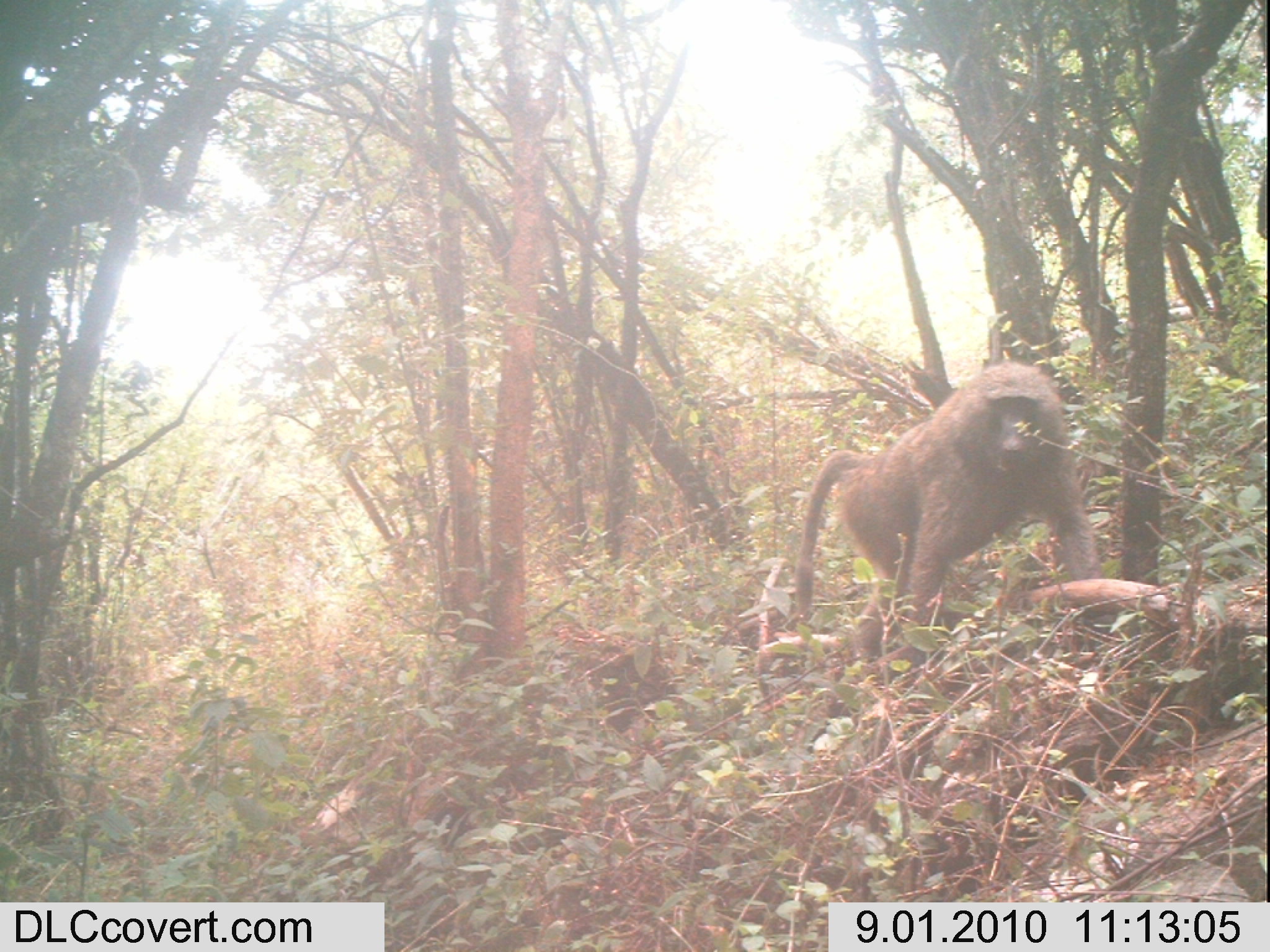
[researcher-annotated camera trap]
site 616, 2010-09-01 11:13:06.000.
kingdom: Animalia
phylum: Chordata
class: Mammalia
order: Primates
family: Cercopithecidae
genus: Papio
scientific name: Papio anubis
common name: olive baboon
Papio anubis (olive baboon), count 1.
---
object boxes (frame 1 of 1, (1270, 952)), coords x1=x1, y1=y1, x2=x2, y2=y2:
papio anubis: x1=789, y1=359, x2=1100, y2=667